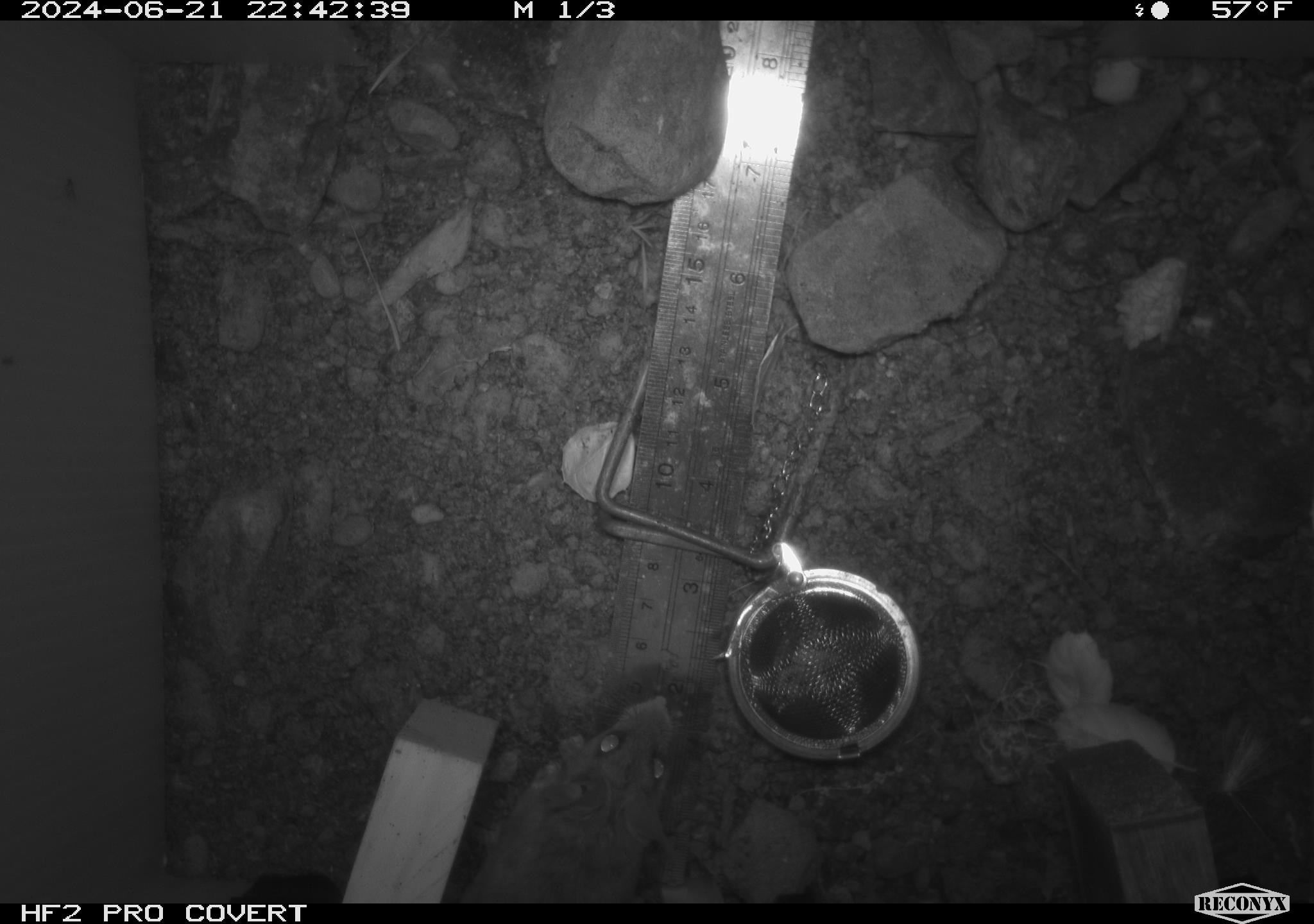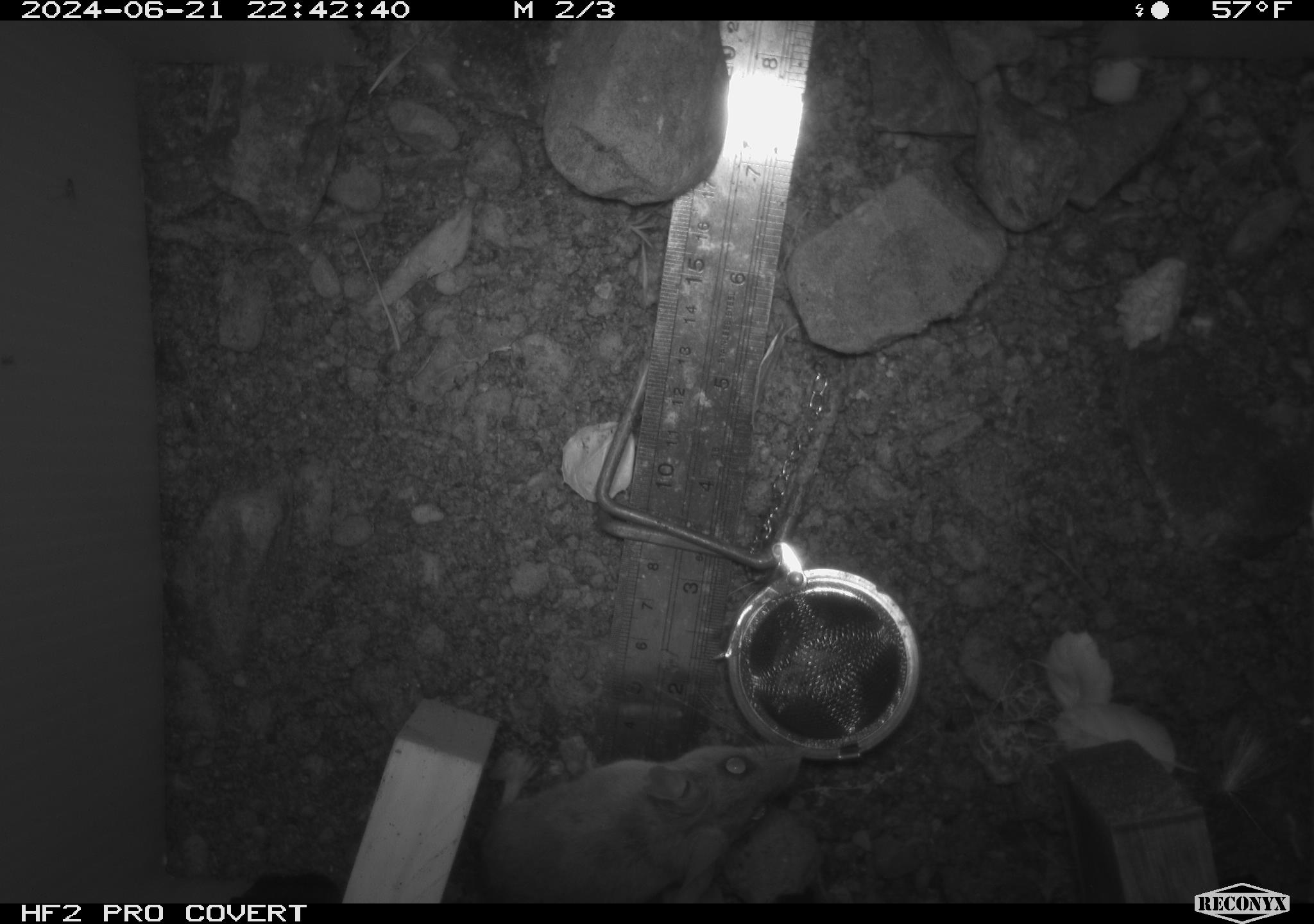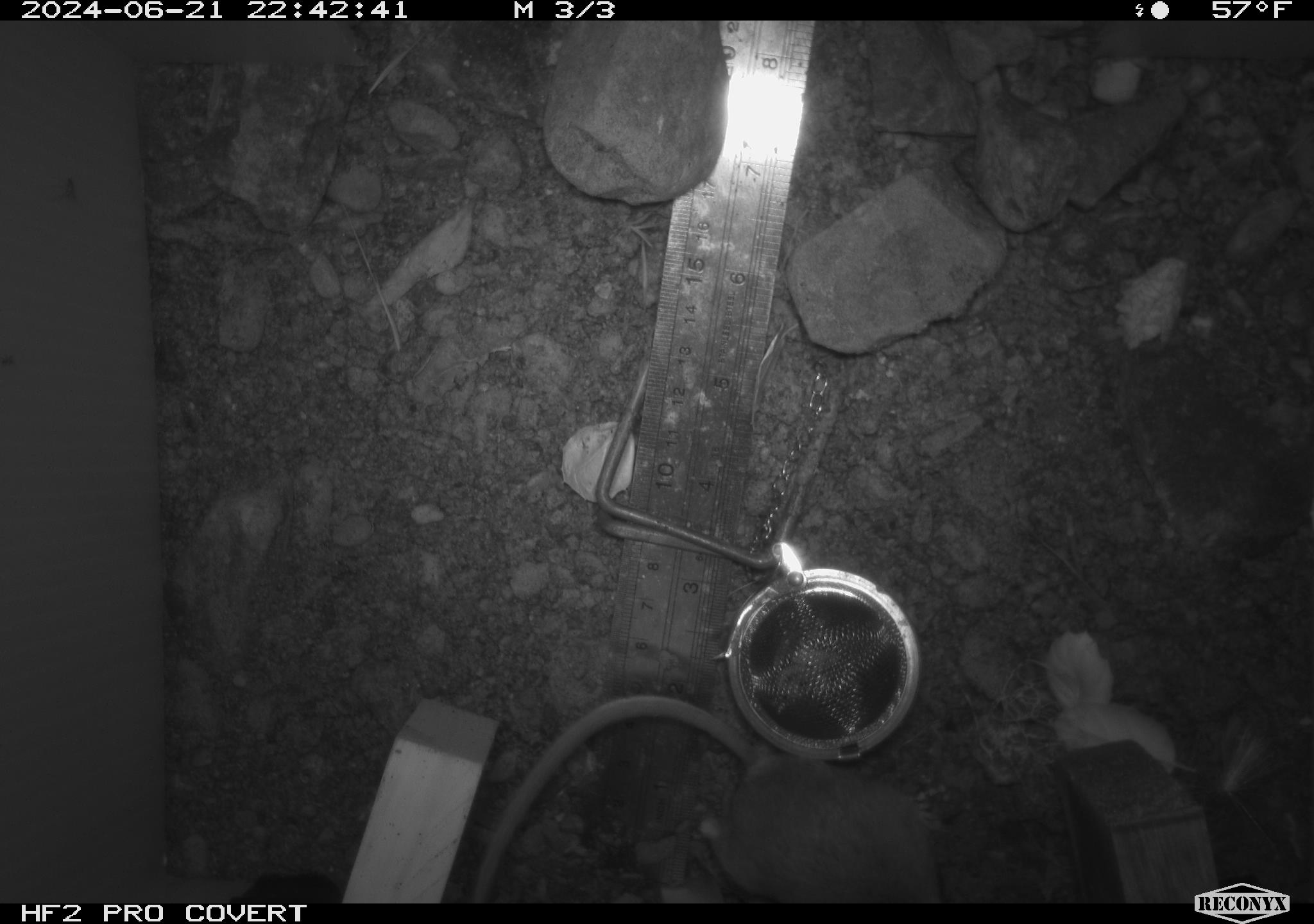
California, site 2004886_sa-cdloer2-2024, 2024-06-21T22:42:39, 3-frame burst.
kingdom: Animalia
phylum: Chordata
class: Mammalia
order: Rodentia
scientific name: Rodentia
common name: mouse species